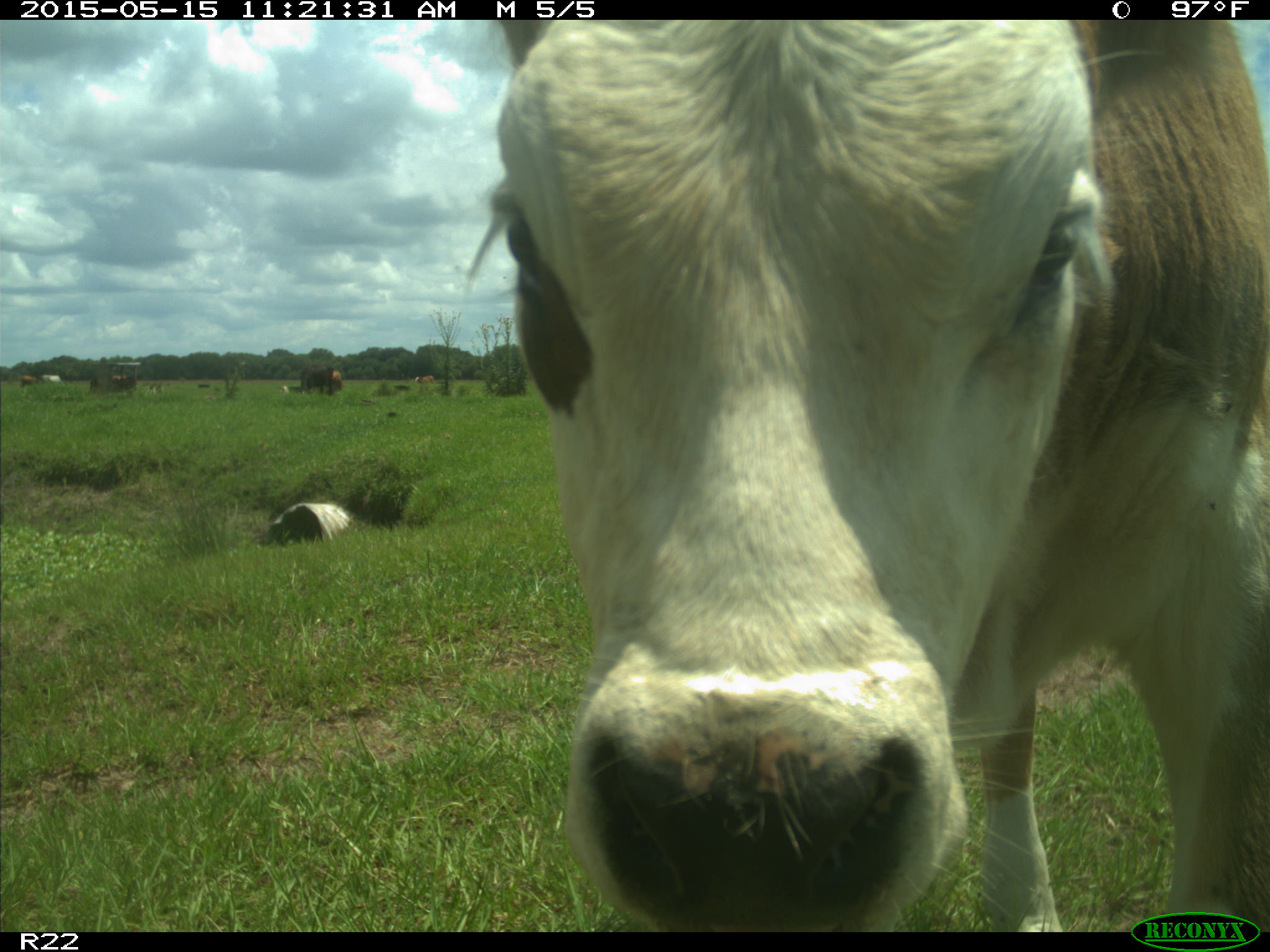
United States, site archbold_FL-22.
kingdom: Animalia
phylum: Chordata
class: Mammalia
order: Artiodactyla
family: Bovidae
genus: Bos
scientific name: Bos taurus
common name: domestic cow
Bos taurus (domestic cow).